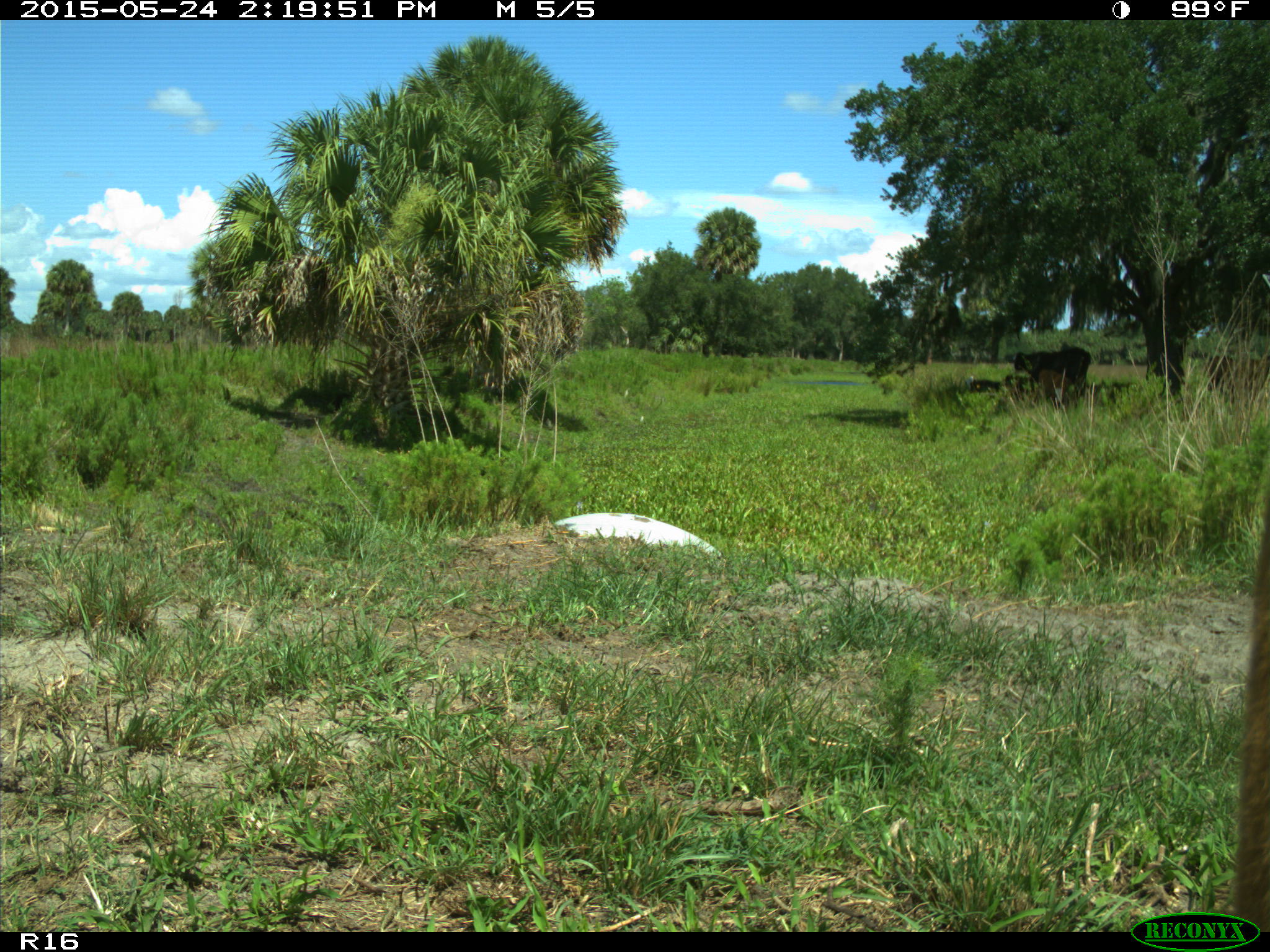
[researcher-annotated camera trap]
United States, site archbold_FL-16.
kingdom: Animalia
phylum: Chordata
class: Mammalia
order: Artiodactyla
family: Bovidae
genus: Bos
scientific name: Bos taurus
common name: domestic cow